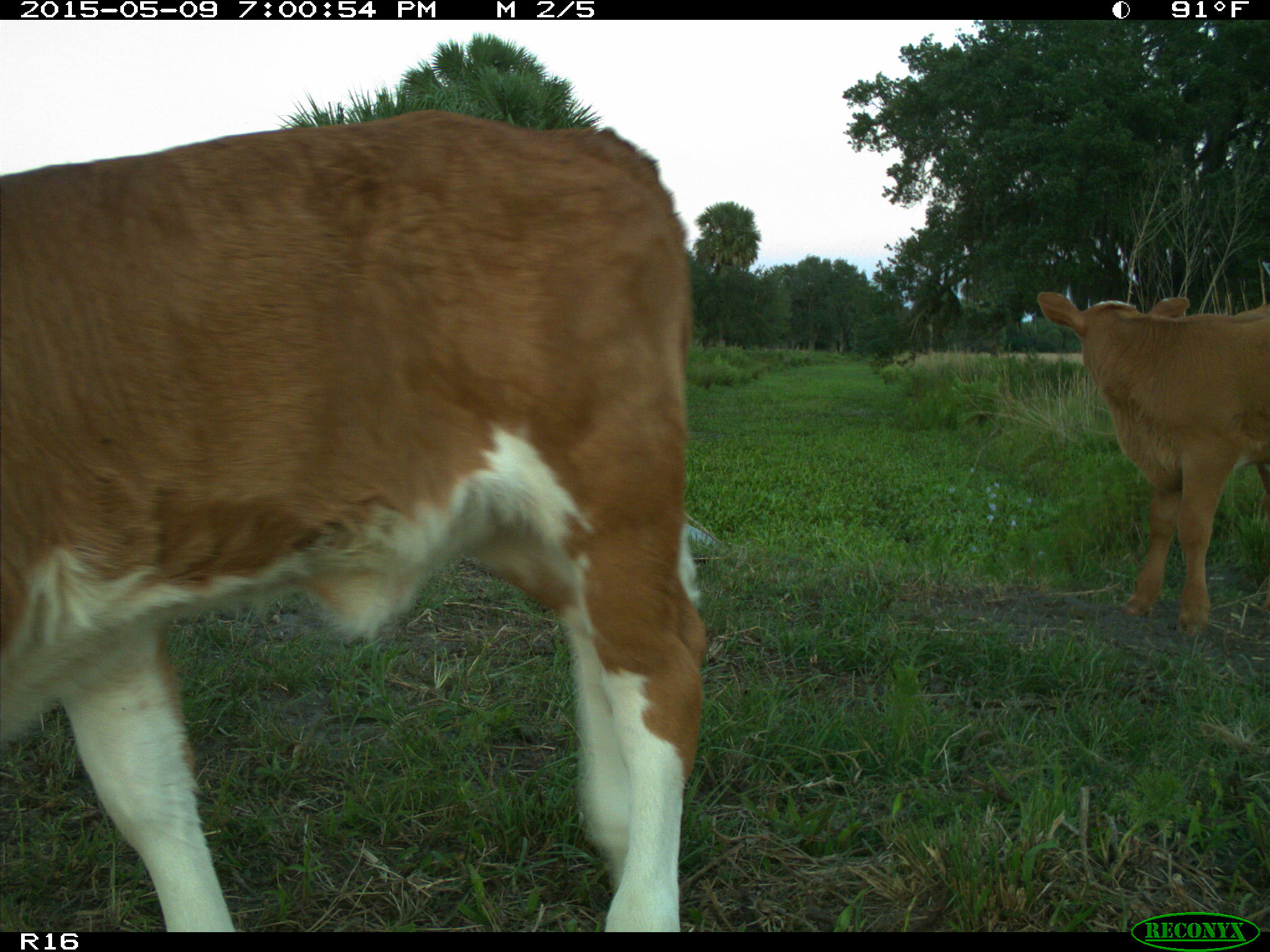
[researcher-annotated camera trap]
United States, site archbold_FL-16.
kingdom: Animalia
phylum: Chordata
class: Mammalia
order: Artiodactyla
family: Bovidae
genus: Bos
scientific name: Bos taurus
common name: domestic cow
Bos taurus (domestic cow).